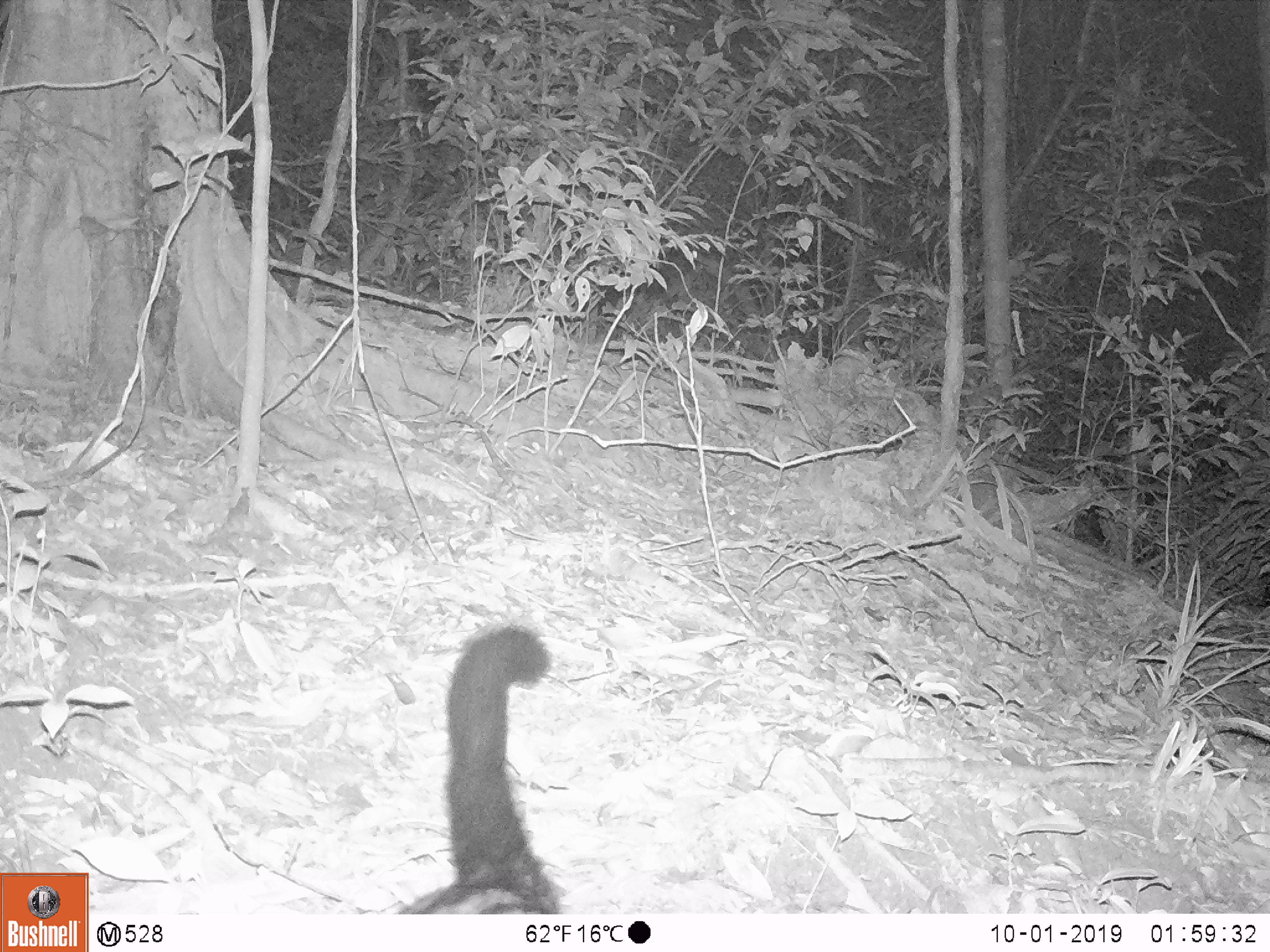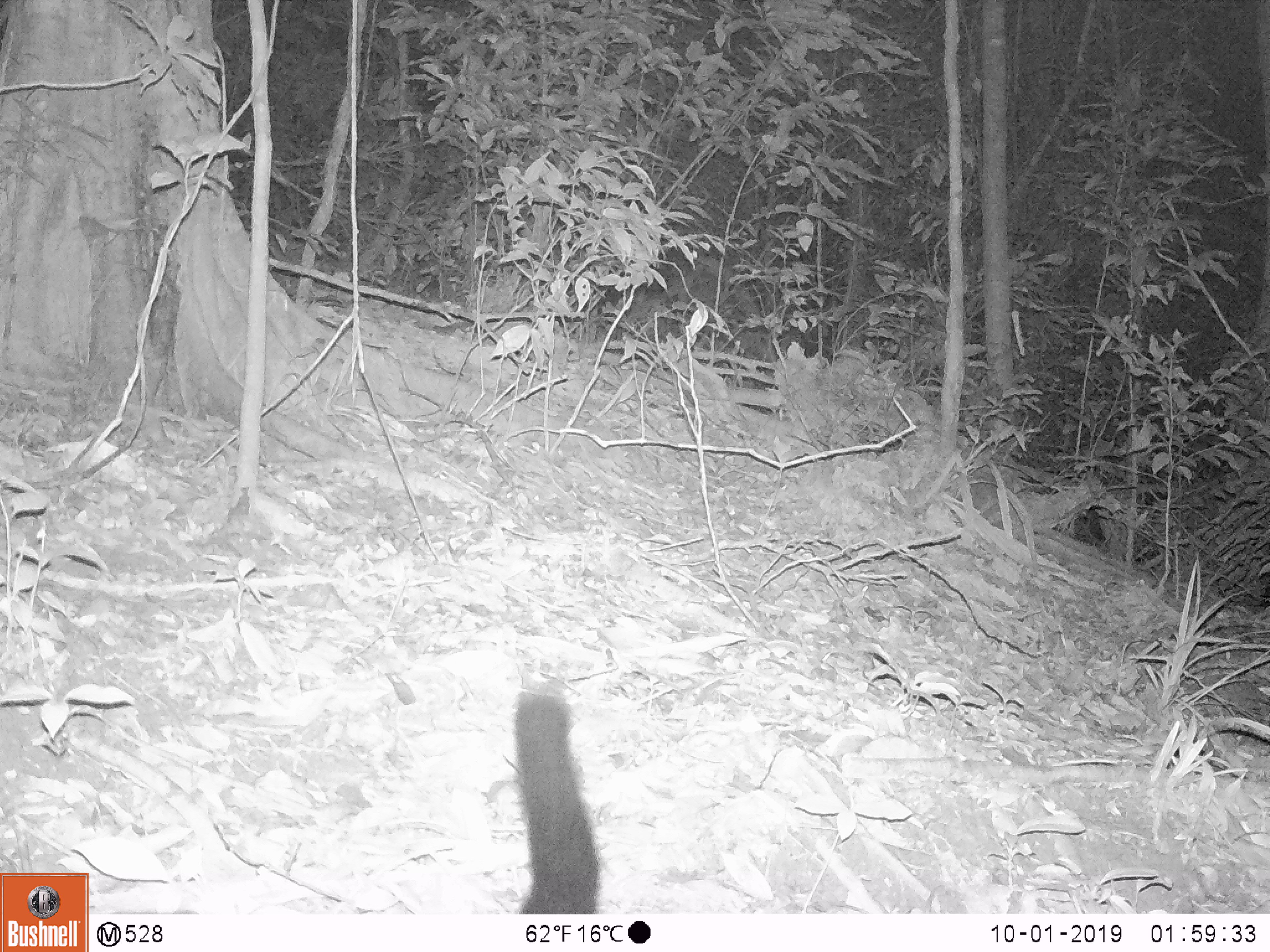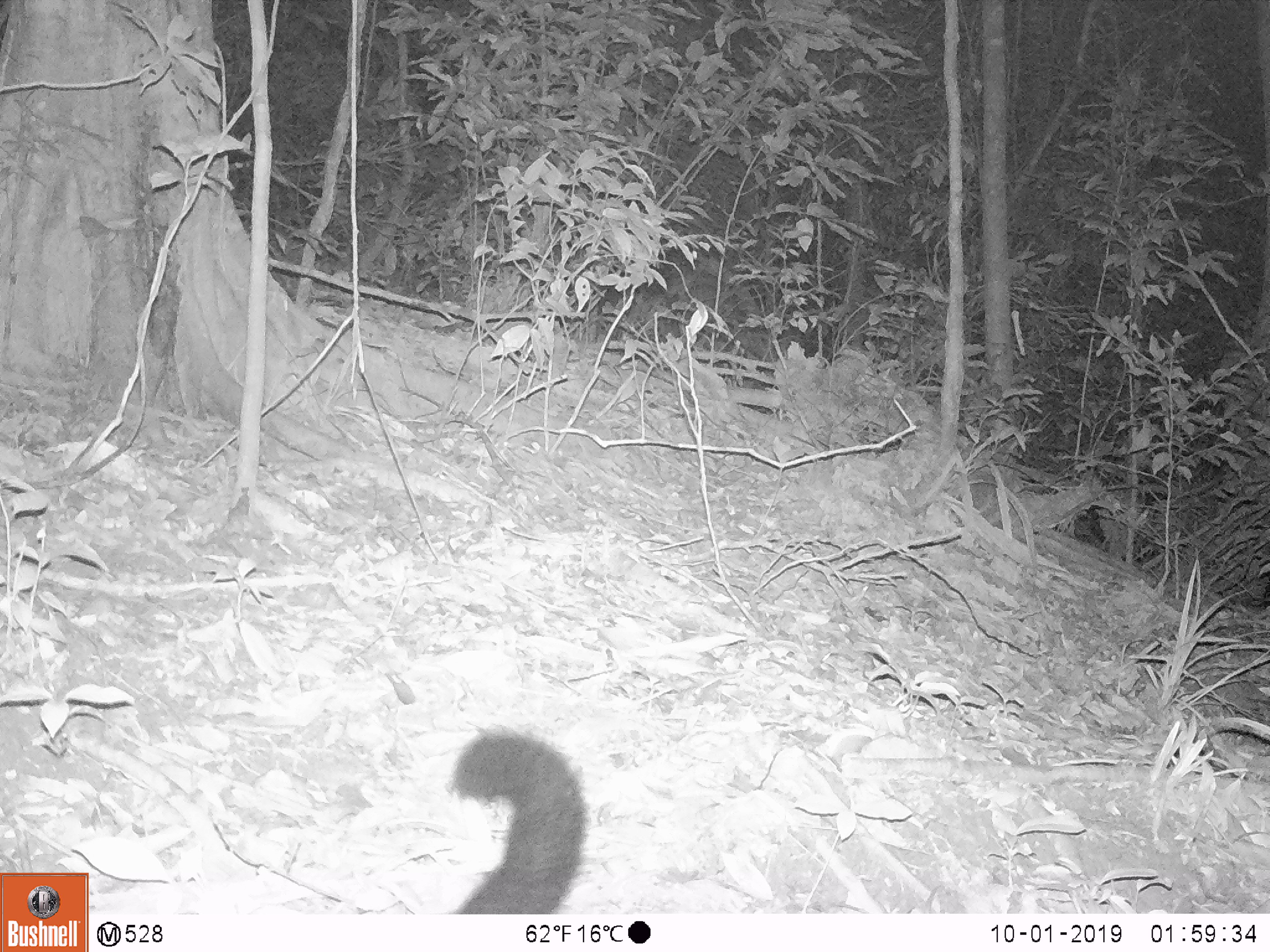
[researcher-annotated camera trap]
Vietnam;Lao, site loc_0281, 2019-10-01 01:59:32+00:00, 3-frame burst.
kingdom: Animalia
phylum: Chordata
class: Mammalia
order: Carnivora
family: Viverridae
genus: Paradoxurus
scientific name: Paradoxurus hermaphroditus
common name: common palm civet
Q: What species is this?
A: Common palm civet (Paradoxurus hermaphroditus).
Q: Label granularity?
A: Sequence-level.